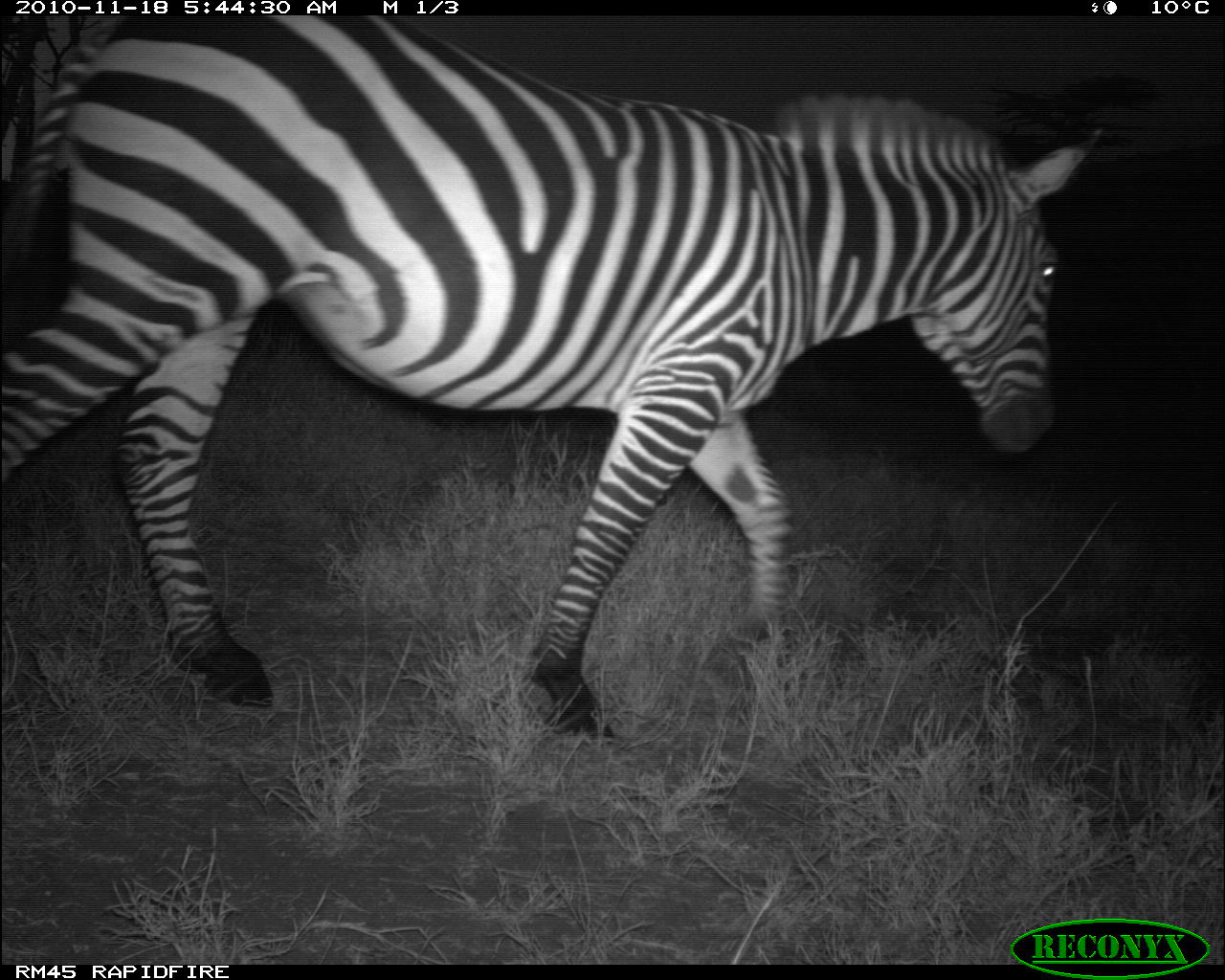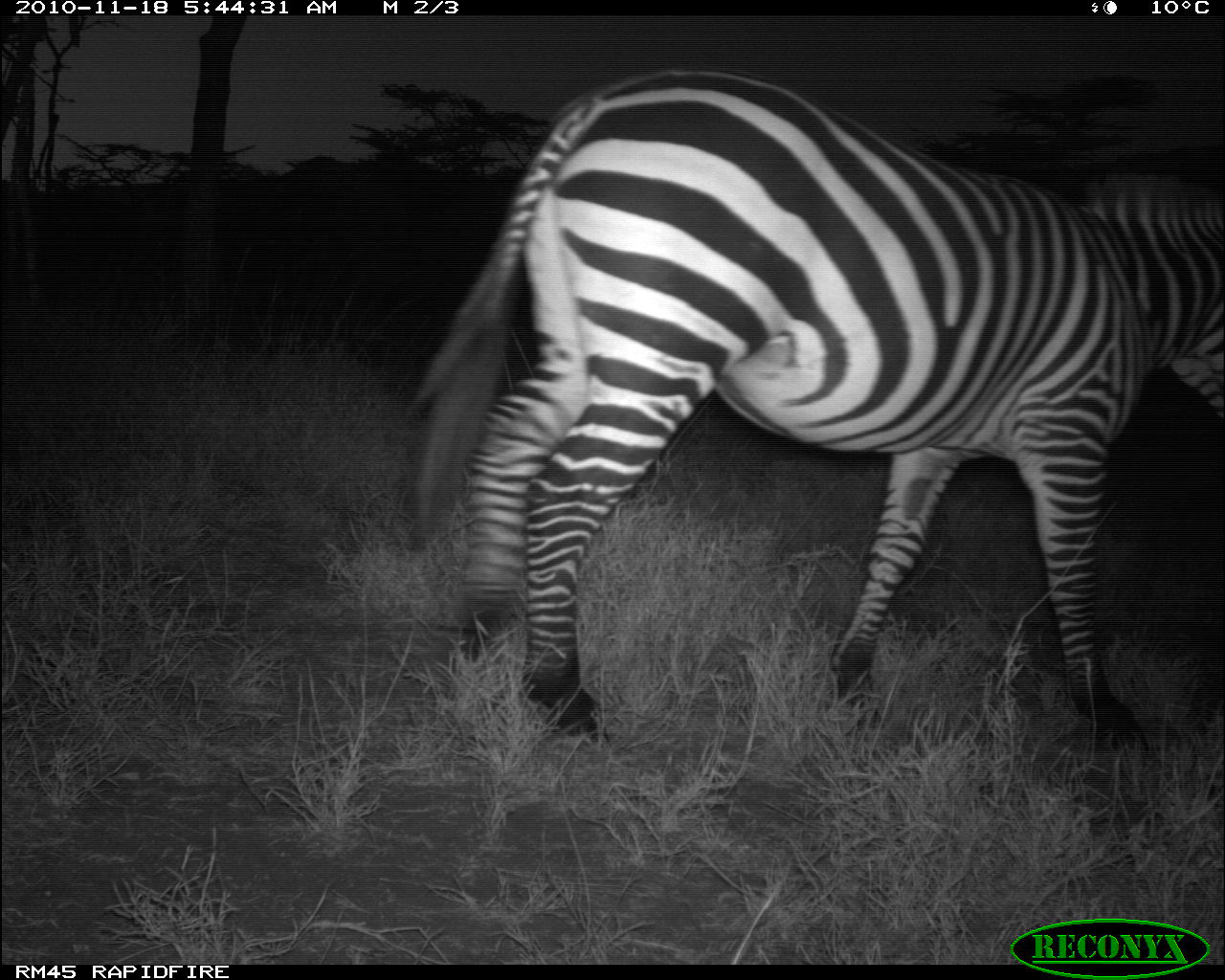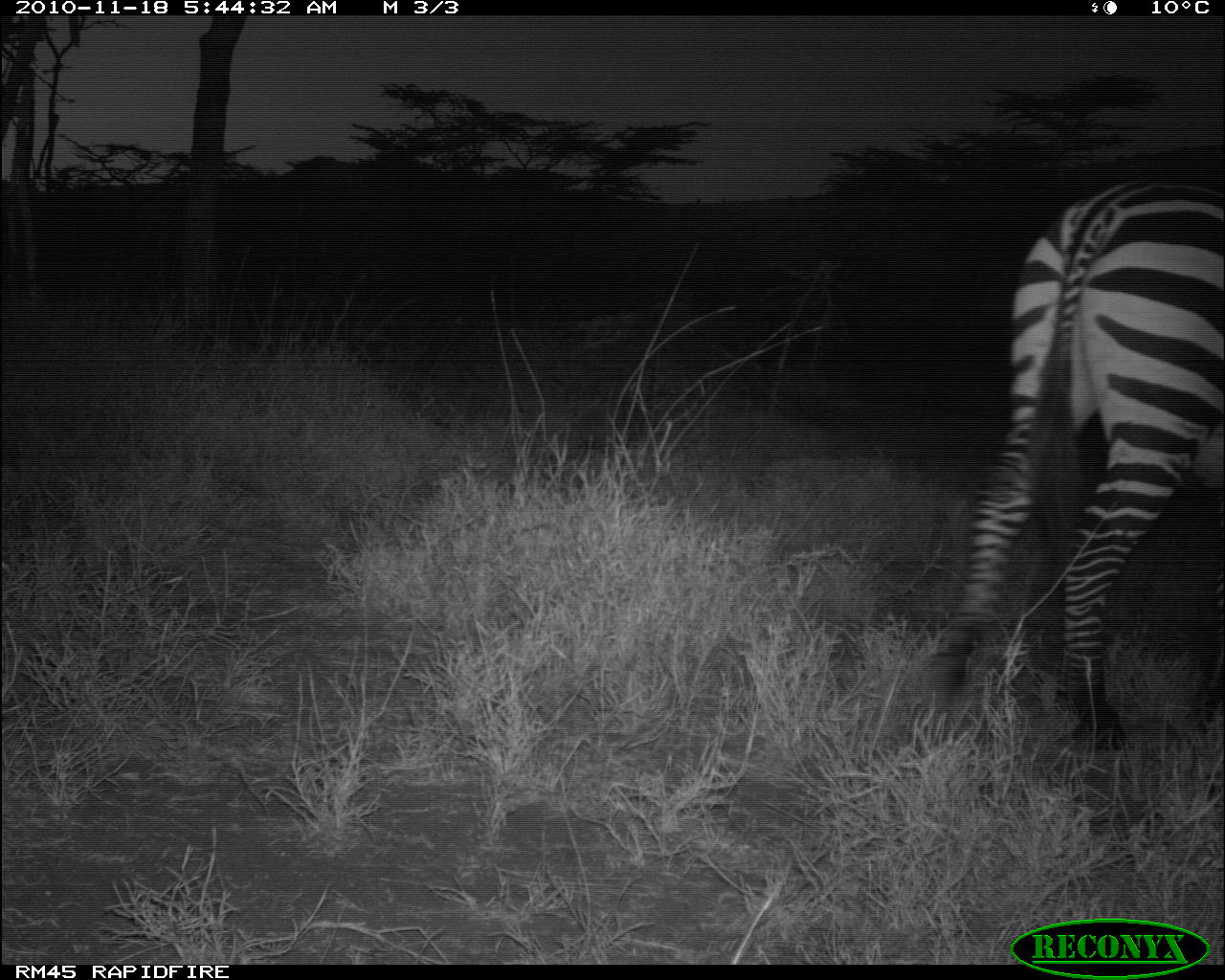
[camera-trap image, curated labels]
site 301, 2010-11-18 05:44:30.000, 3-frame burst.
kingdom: Animalia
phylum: Chordata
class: Mammalia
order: Perissodactyla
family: Equidae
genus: Equus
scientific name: Equus quagga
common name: plains zebra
Equus quagga (plains zebra), count 1.